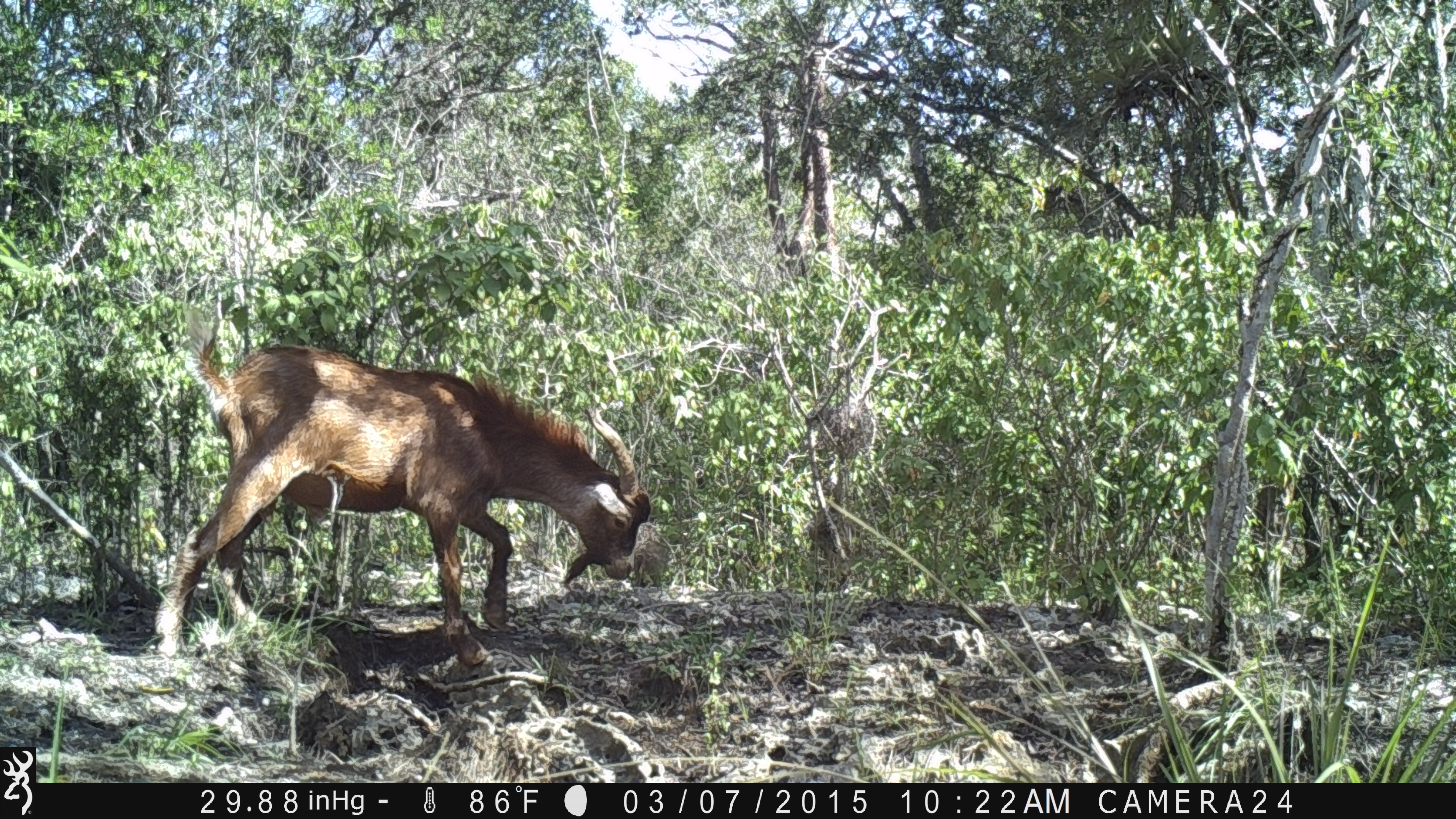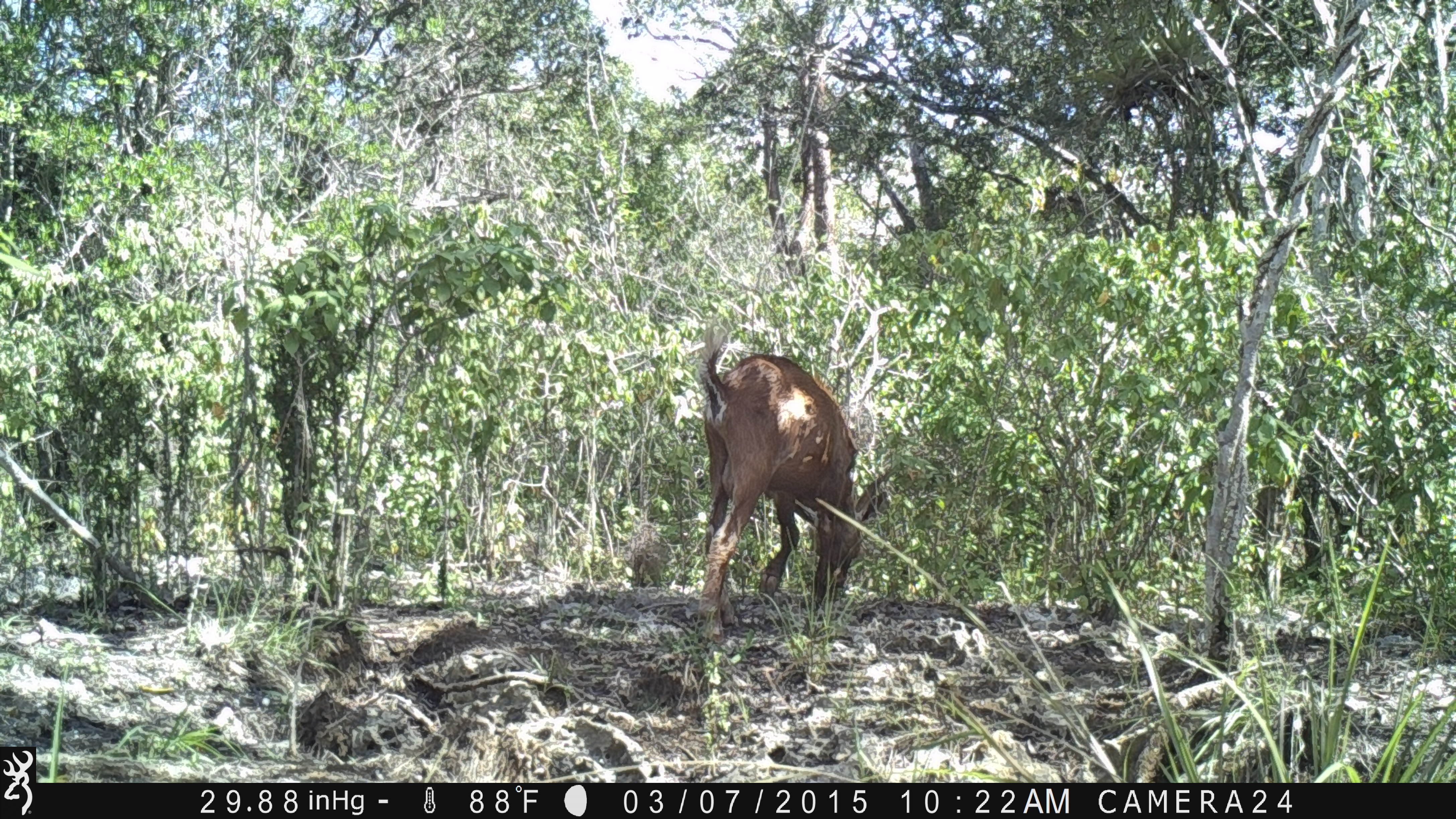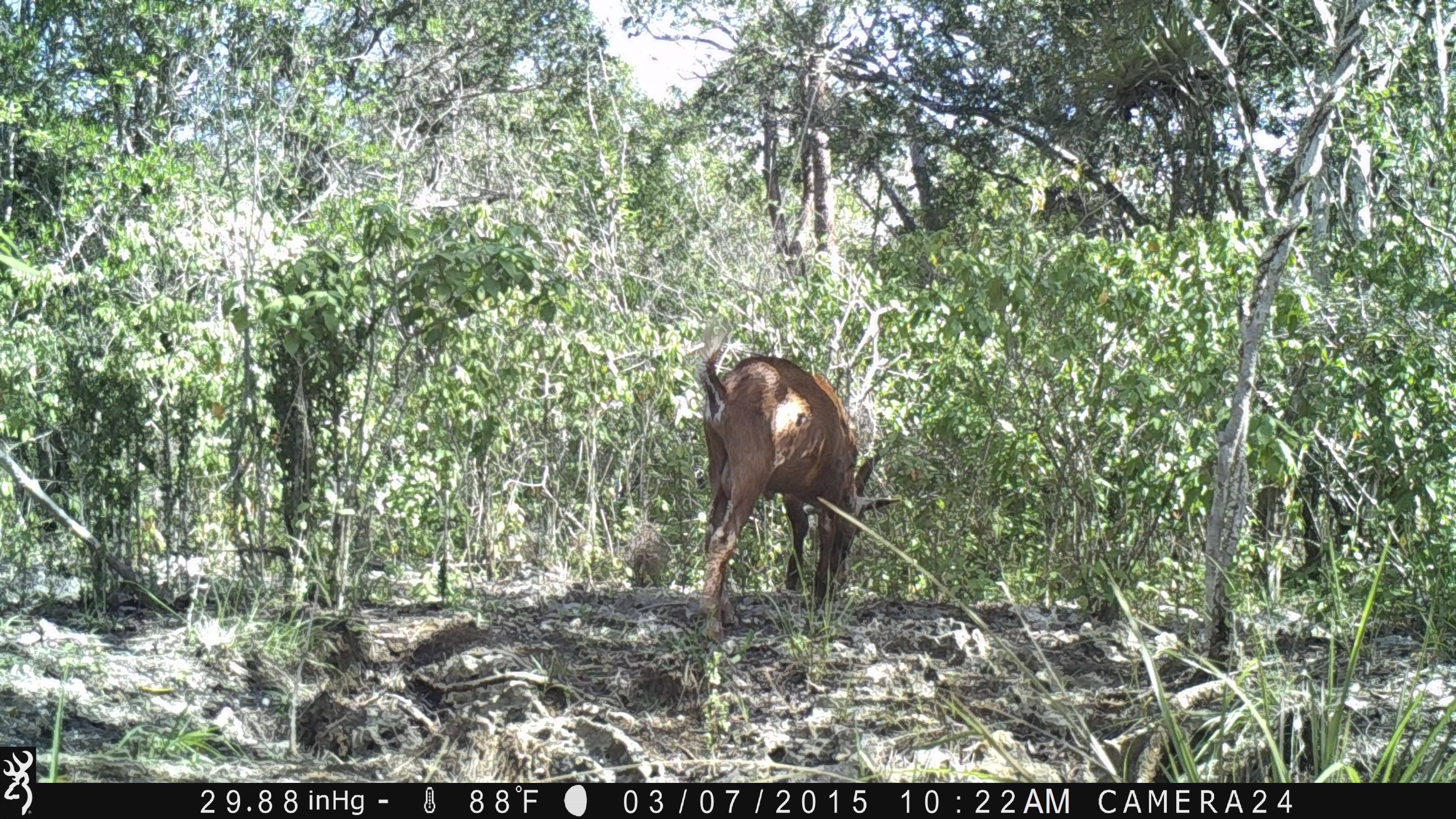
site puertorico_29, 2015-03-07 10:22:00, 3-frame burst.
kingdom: Animalia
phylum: Chordata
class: Mammalia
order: Artiodactyla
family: Bovidae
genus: Capra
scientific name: Capra hircus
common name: goat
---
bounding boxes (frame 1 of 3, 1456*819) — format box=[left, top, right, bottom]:
goat: box=[152, 301, 653, 673]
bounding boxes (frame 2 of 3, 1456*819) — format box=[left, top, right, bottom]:
goat: box=[690, 326, 886, 636]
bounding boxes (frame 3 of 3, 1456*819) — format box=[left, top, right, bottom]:
goat: box=[690, 335, 878, 641]